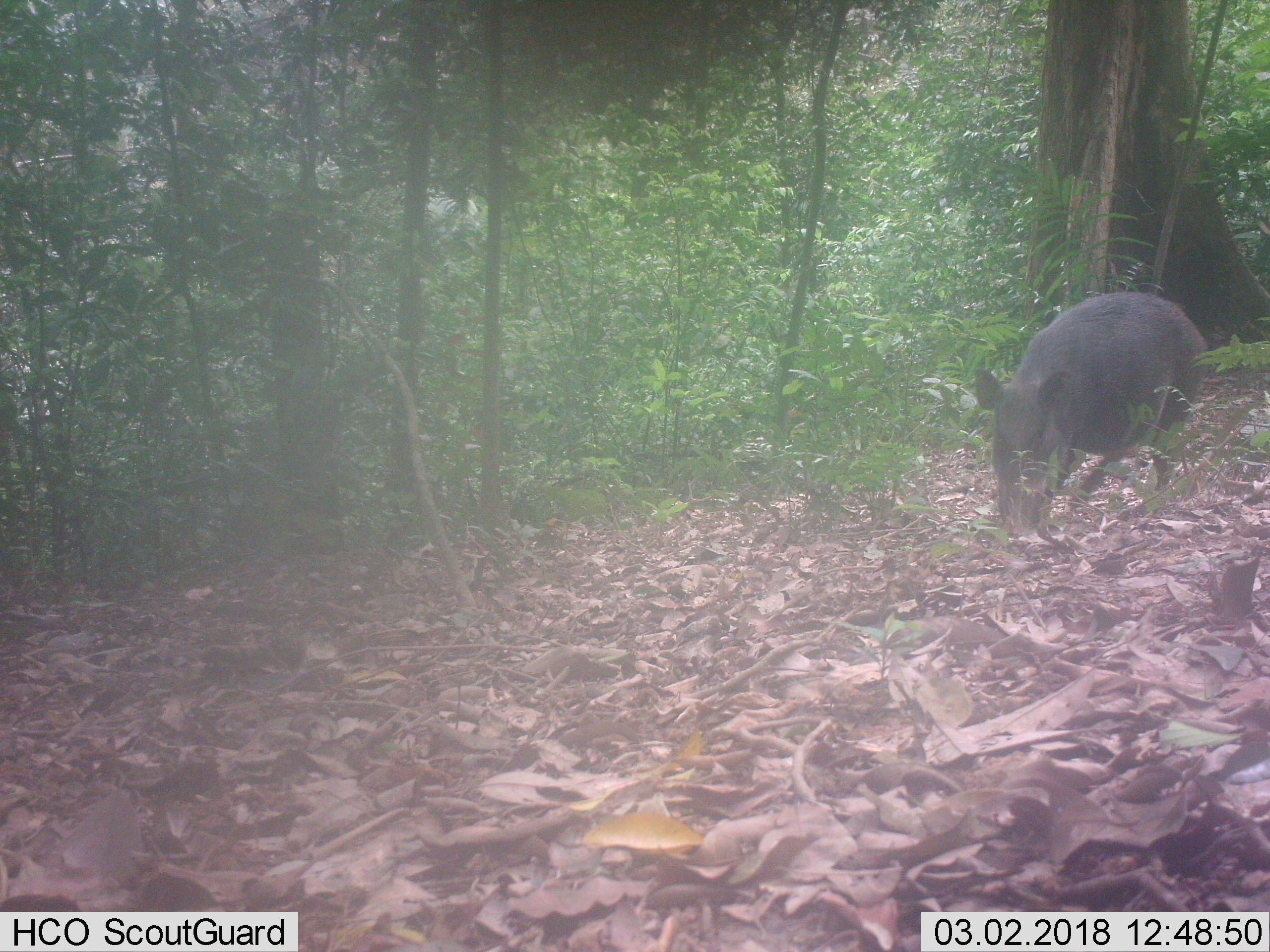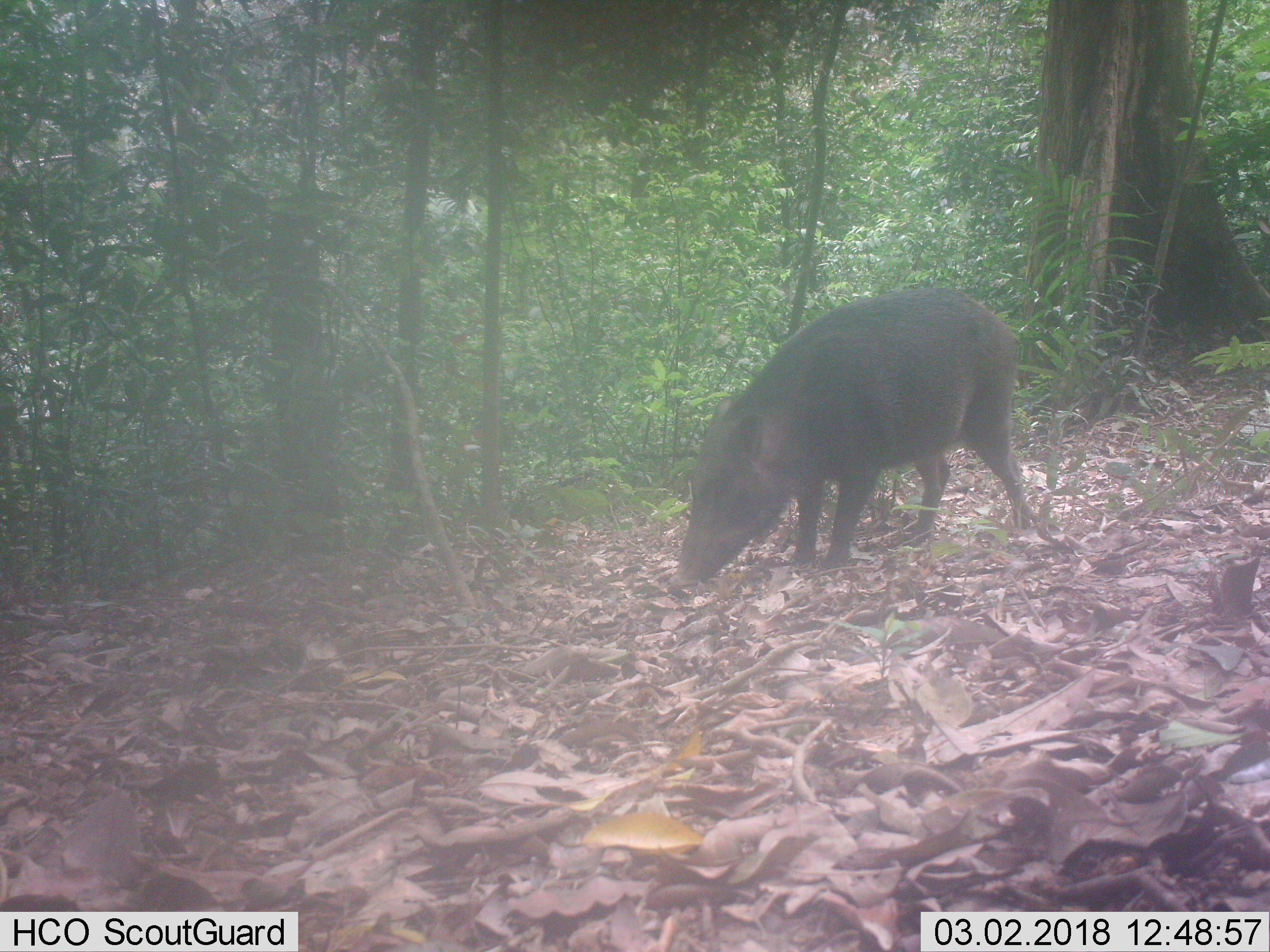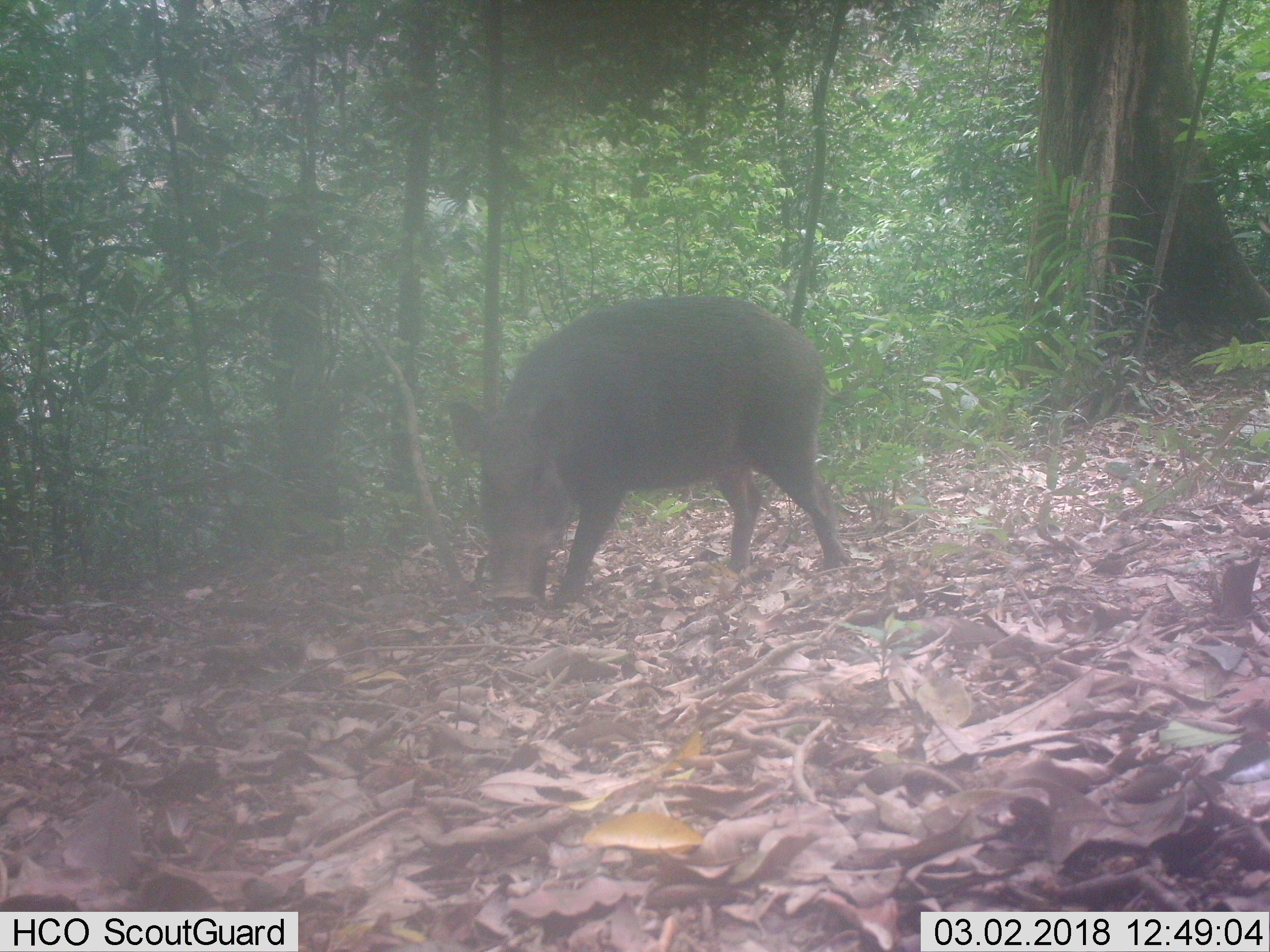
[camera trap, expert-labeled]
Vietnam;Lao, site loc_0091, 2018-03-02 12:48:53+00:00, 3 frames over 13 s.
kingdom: Animalia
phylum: Chordata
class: Mammalia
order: Artiodactyla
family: Suidae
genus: Sus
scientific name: Sus scrofa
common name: eurasian wild pig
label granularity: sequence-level